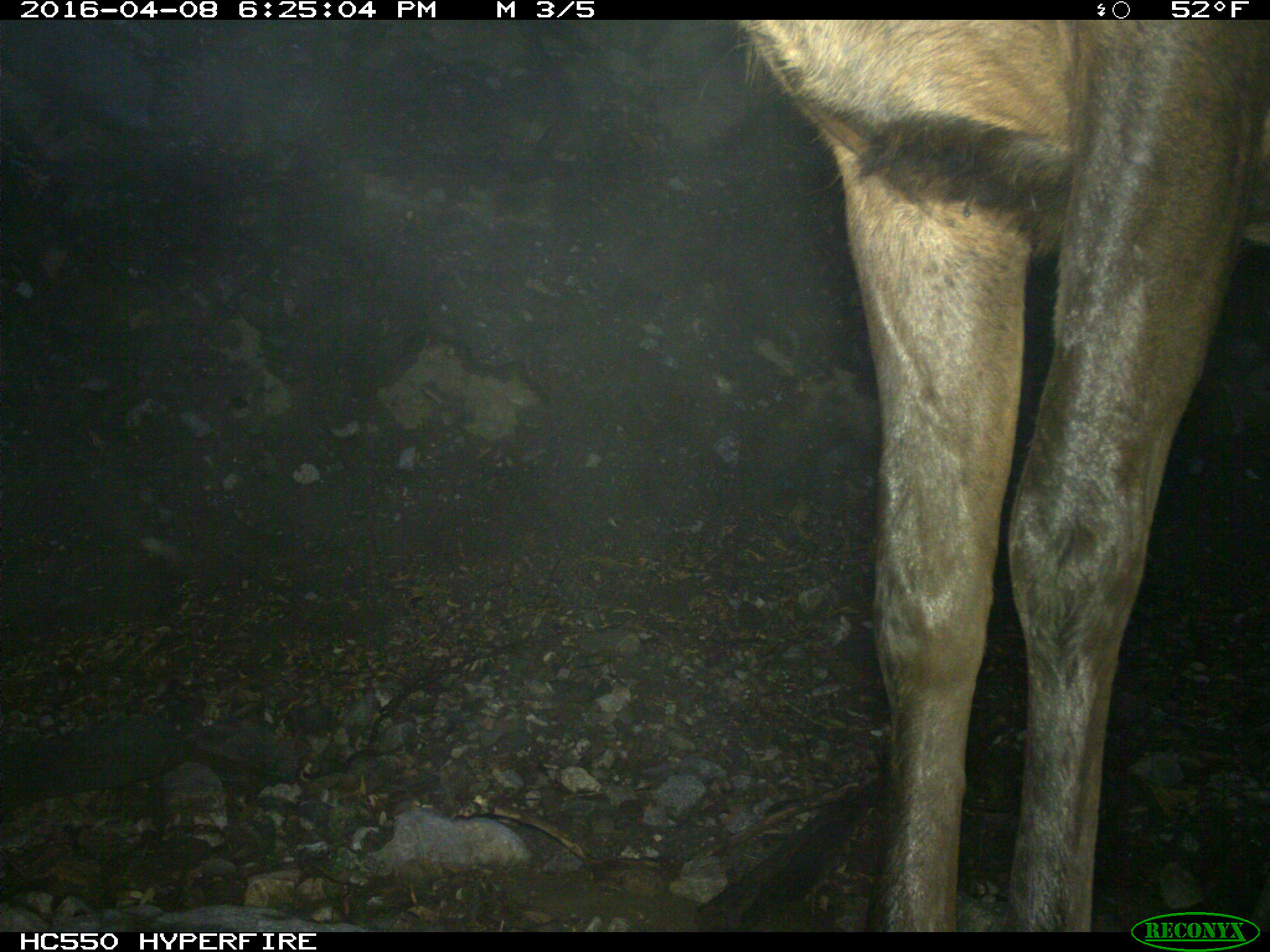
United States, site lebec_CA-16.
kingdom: Animalia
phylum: Chordata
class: Mammalia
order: Artiodactyla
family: Cervidae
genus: Cervus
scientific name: Cervus canadensis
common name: elk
Cervus canadensis (elk).